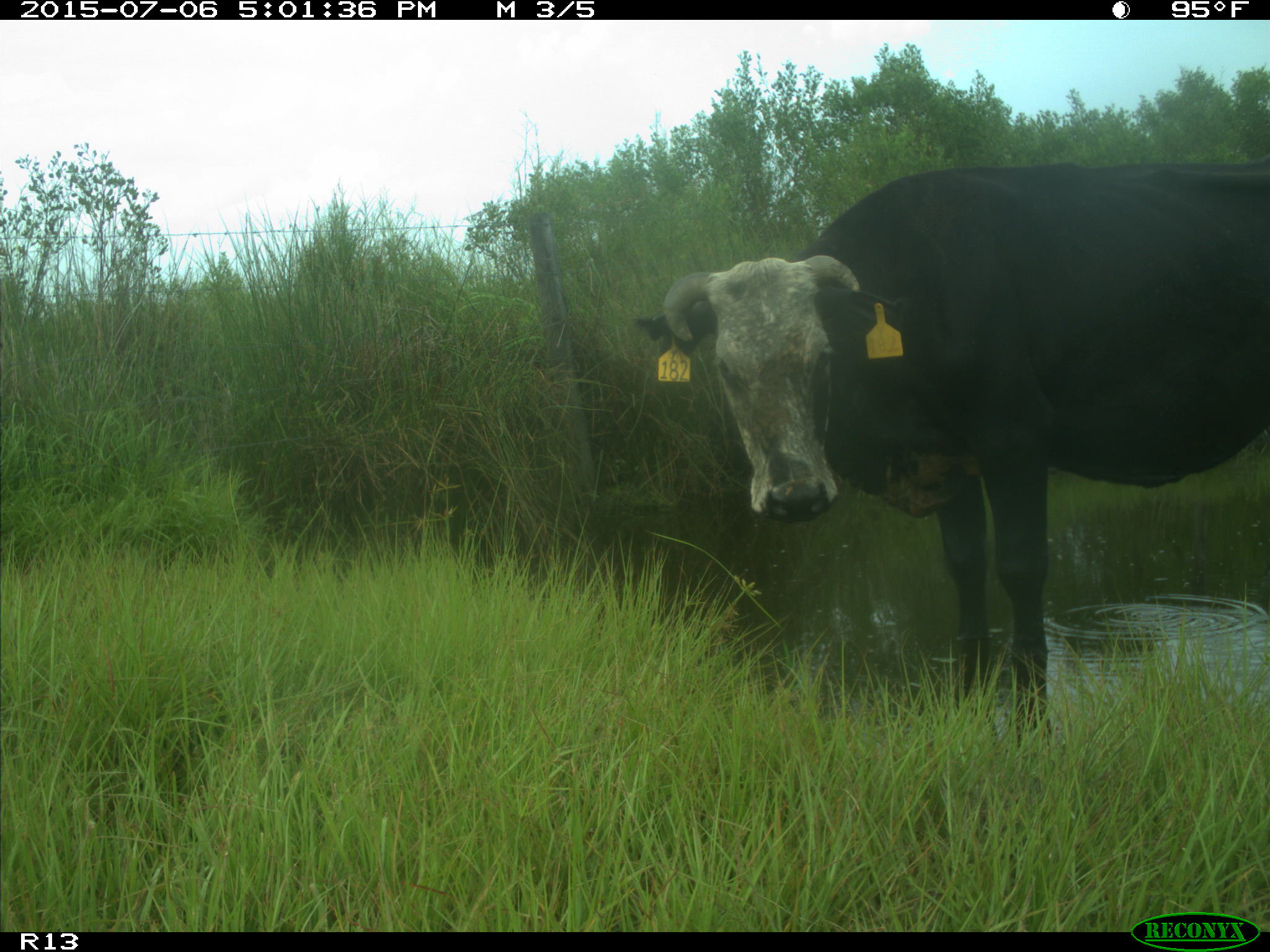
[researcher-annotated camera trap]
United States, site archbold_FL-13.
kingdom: Animalia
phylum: Chordata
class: Mammalia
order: Artiodactyla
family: Bovidae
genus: Bos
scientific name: Bos taurus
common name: domestic cow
Bos taurus (domestic cow).